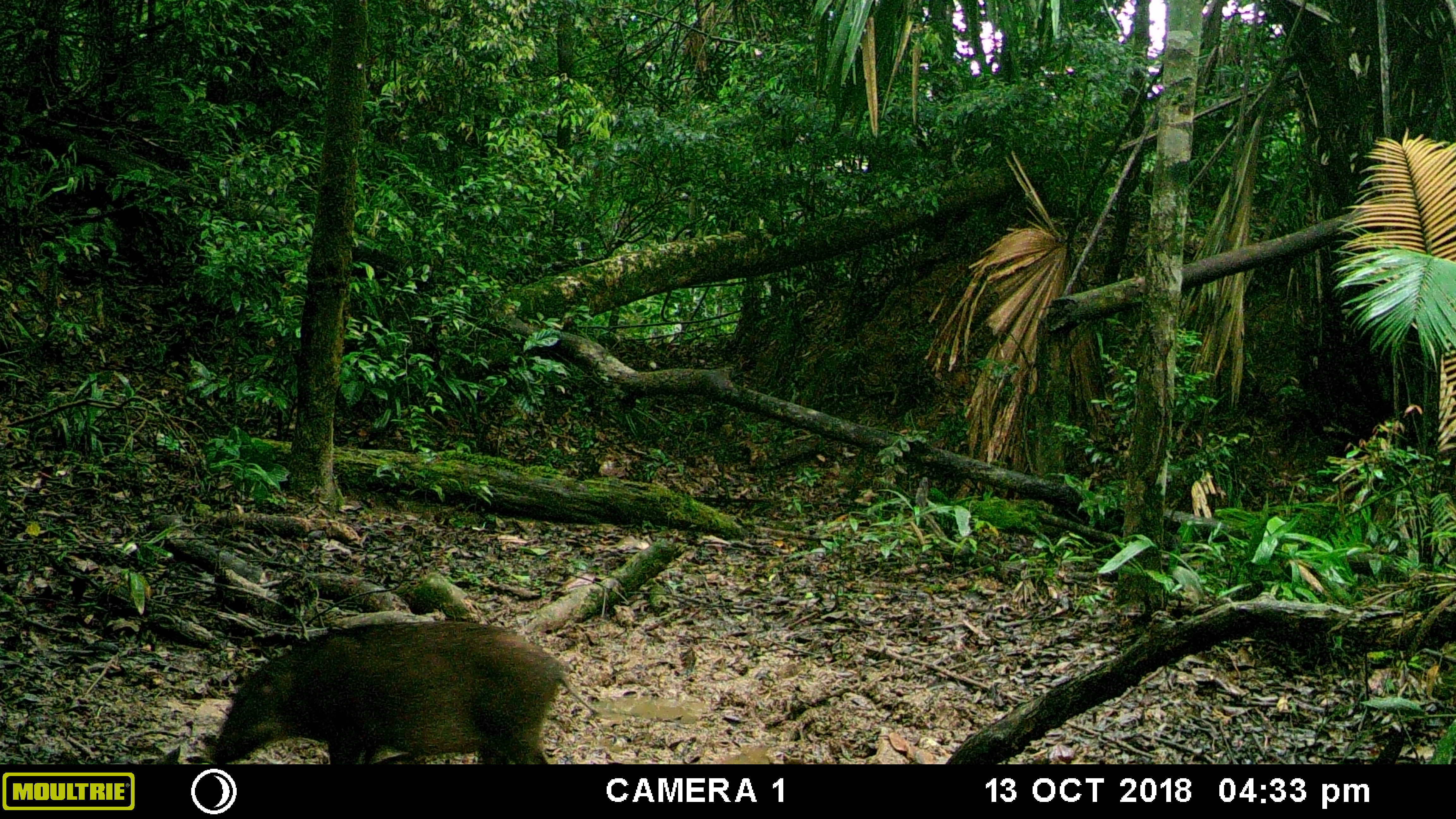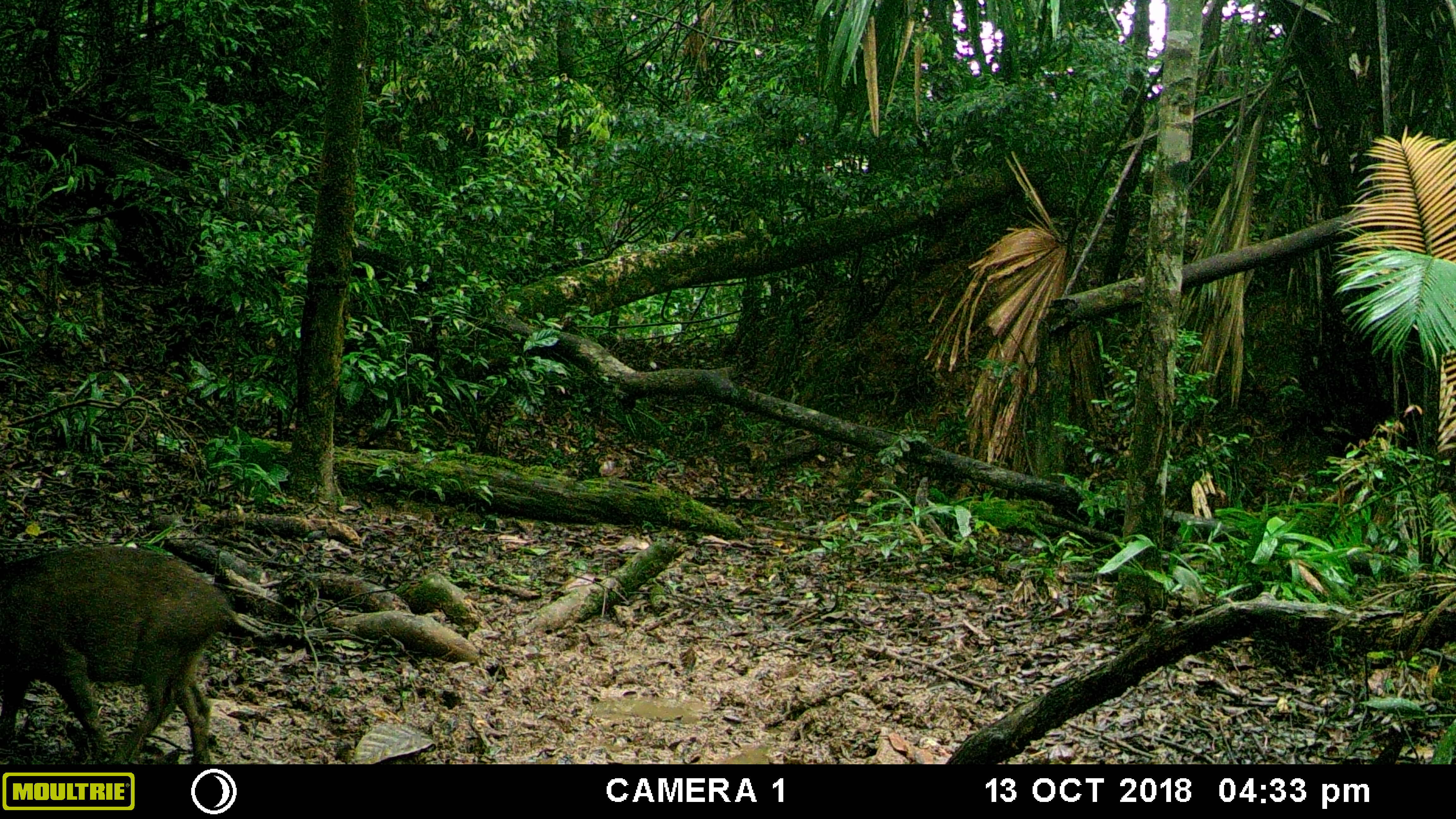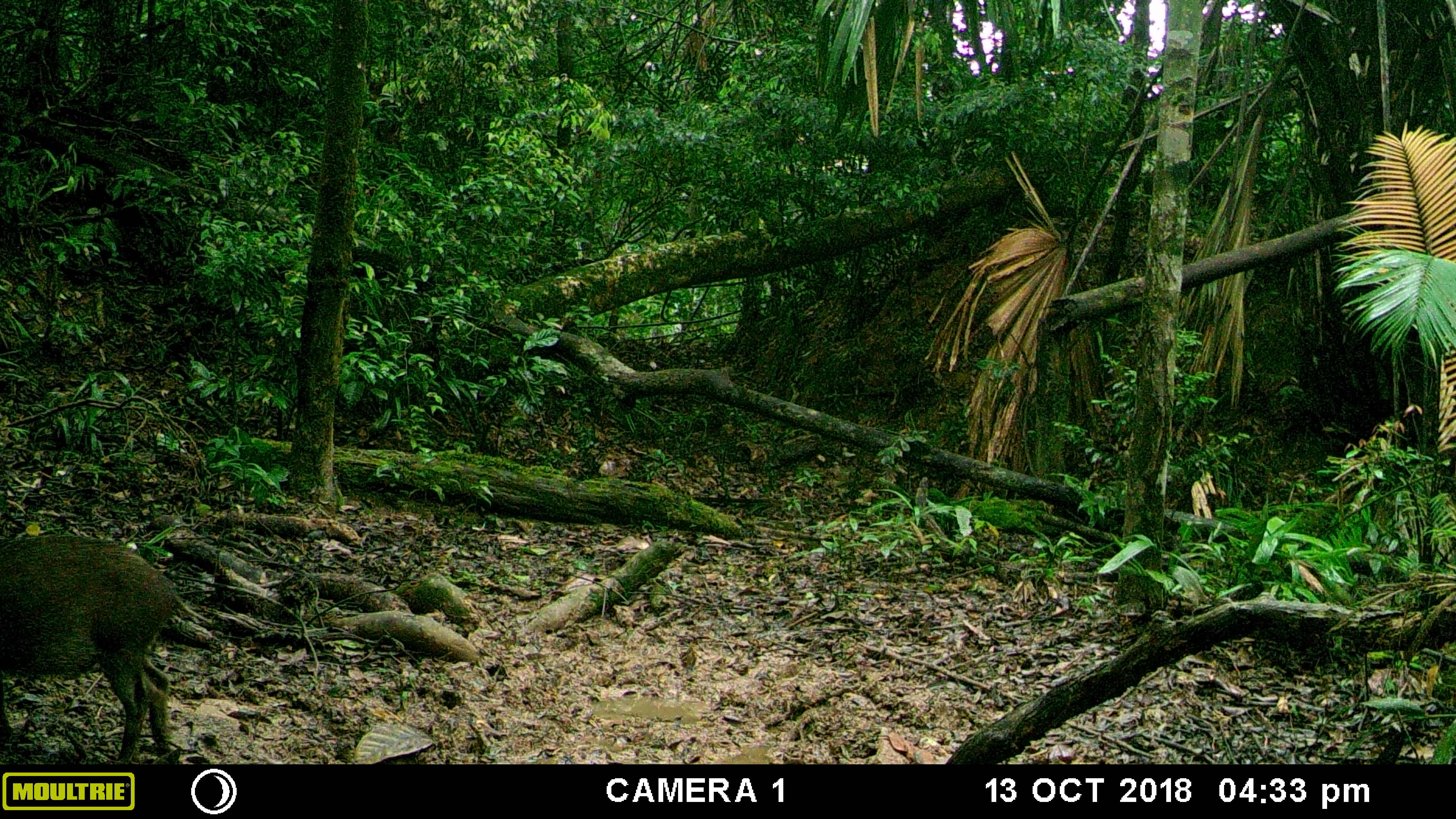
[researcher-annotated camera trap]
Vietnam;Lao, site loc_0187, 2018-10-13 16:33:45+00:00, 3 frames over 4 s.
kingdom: Animalia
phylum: Chordata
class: Mammalia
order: Artiodactyla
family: Suidae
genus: Sus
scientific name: Sus scrofa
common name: eurasian wild pig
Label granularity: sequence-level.